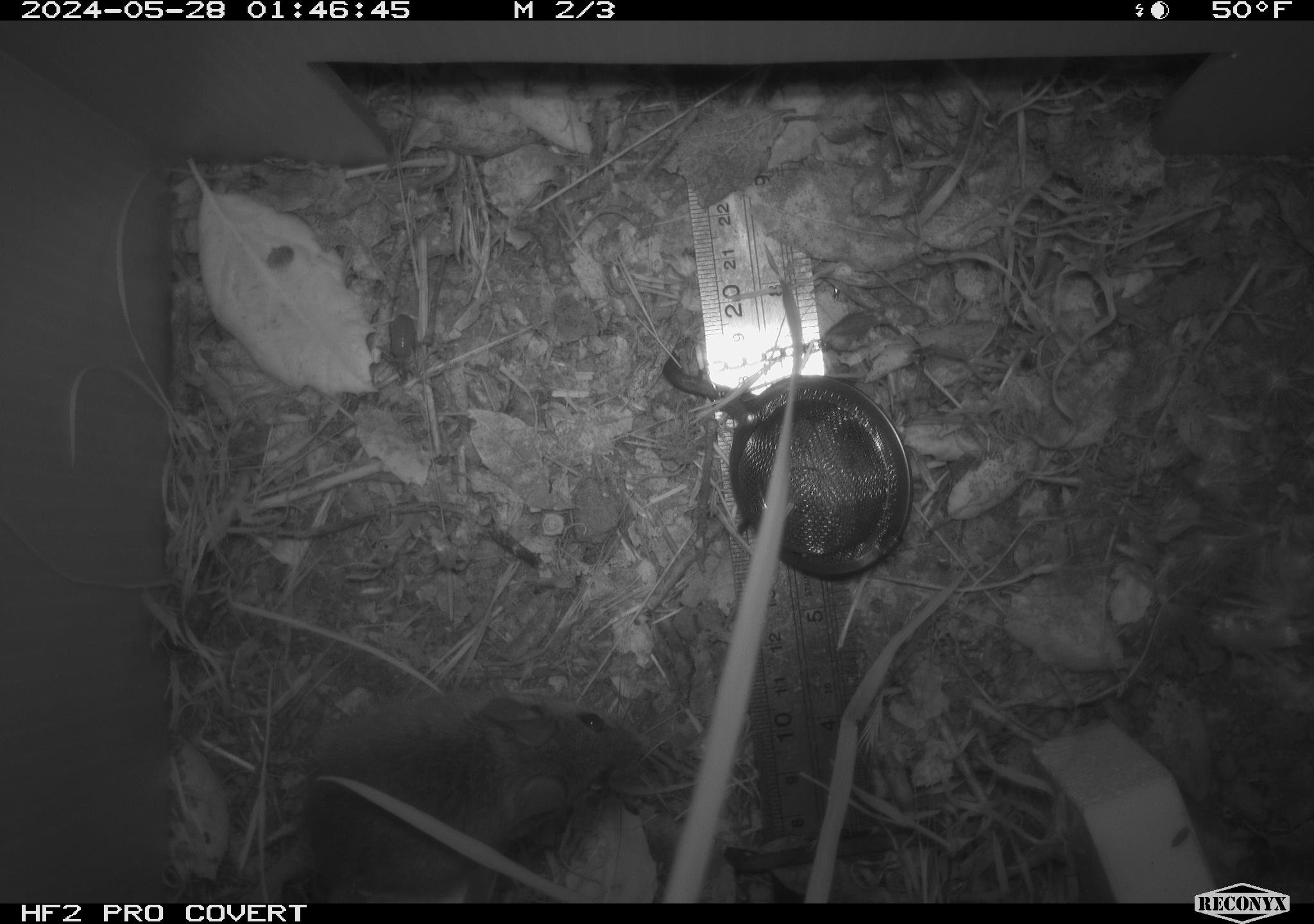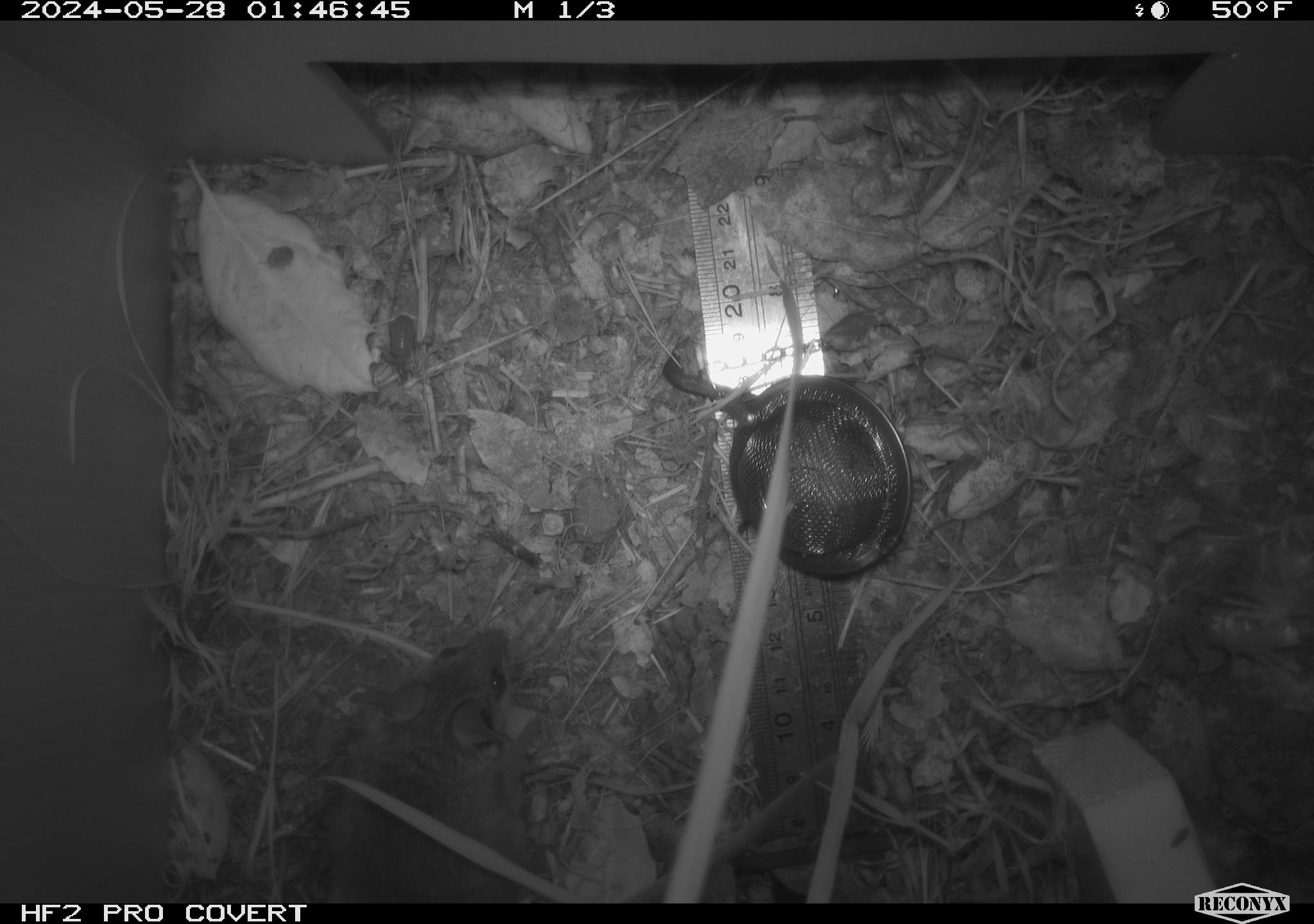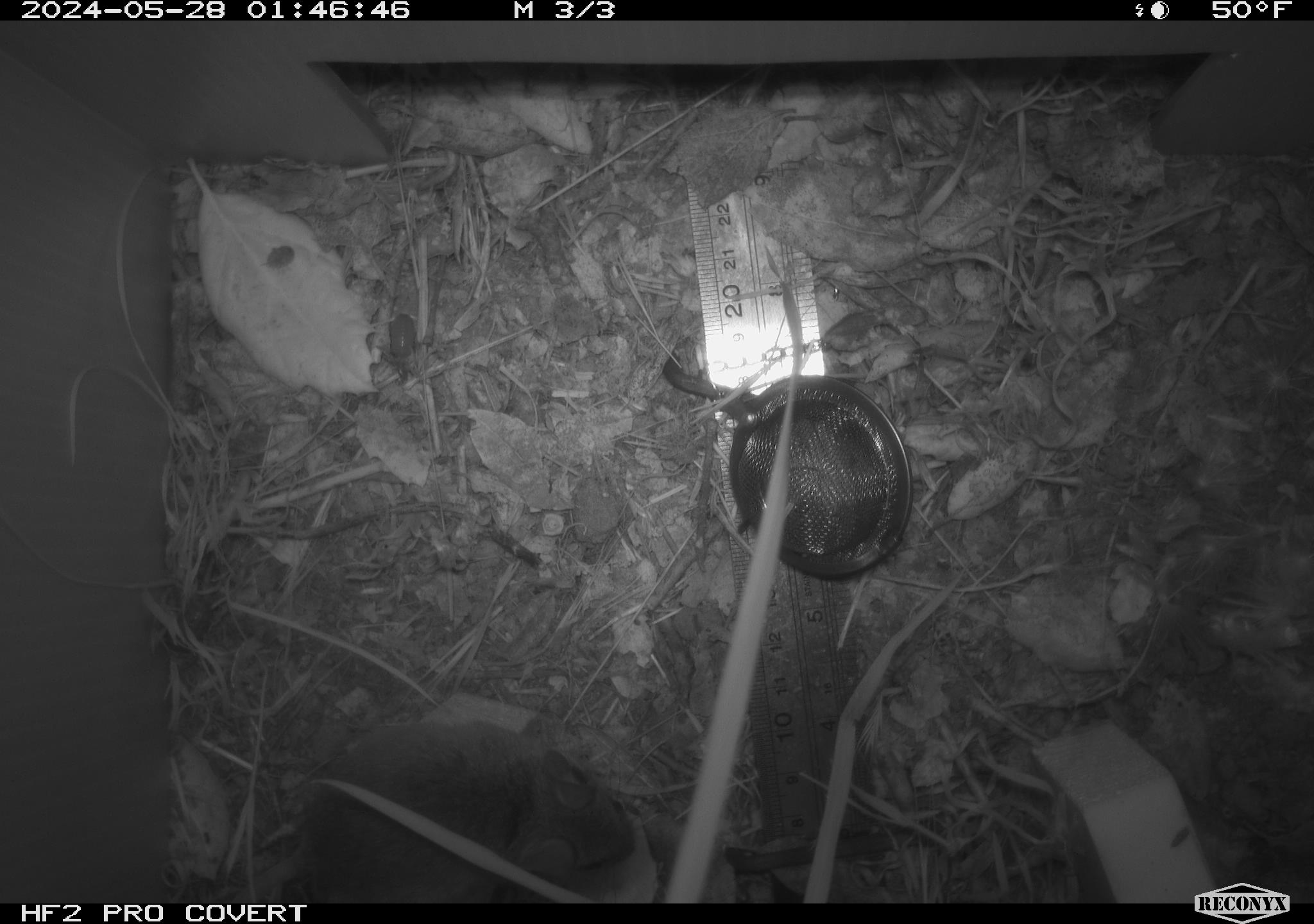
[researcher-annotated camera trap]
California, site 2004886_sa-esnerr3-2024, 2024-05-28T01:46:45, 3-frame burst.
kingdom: Animalia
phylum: Chordata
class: Mammalia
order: Rodentia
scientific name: Rodentia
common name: rodent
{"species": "rodent (Rodentia)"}